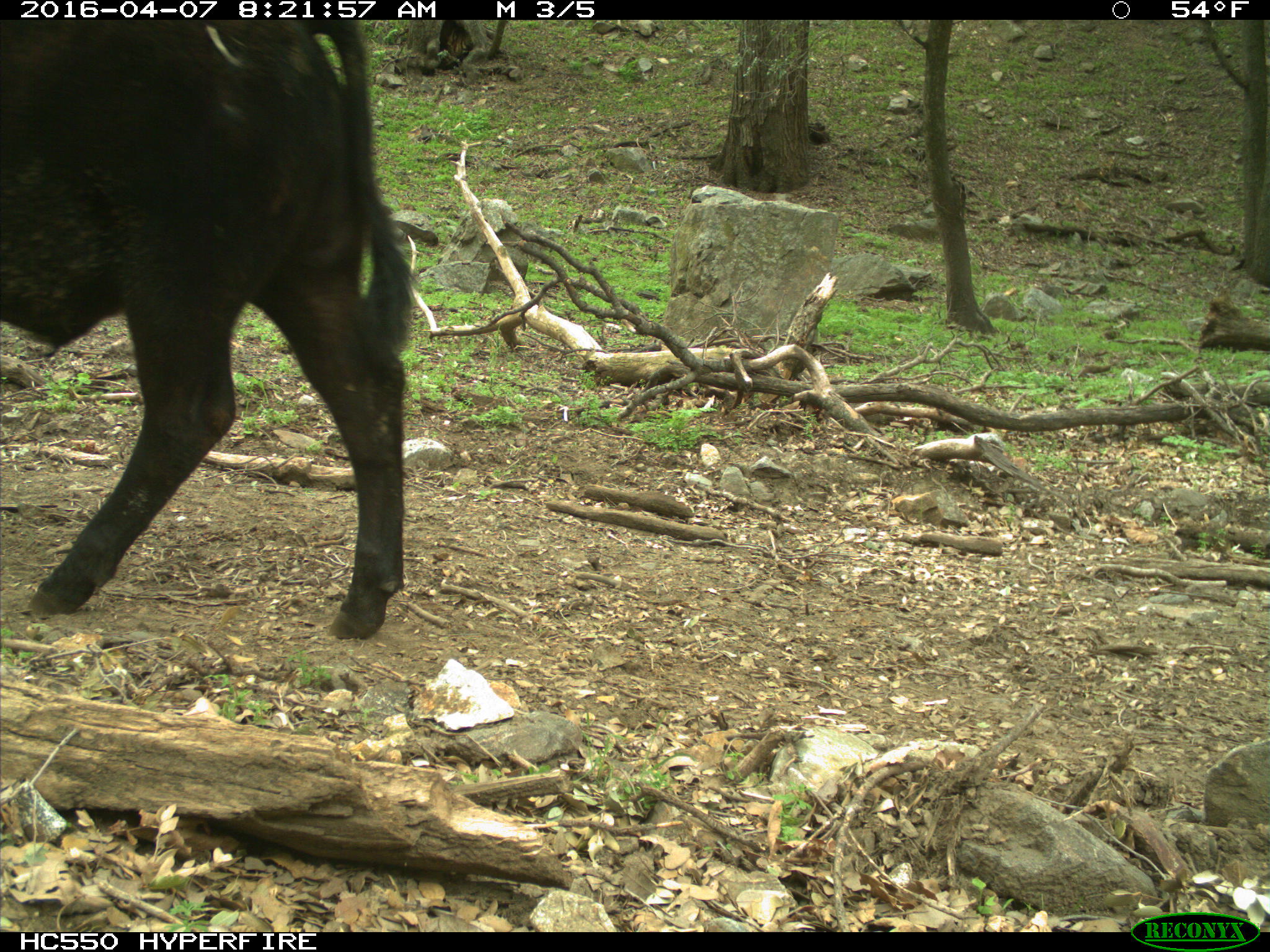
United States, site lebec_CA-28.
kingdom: Animalia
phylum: Chordata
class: Mammalia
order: Artiodactyla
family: Bovidae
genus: Bos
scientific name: Bos taurus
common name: domestic cow